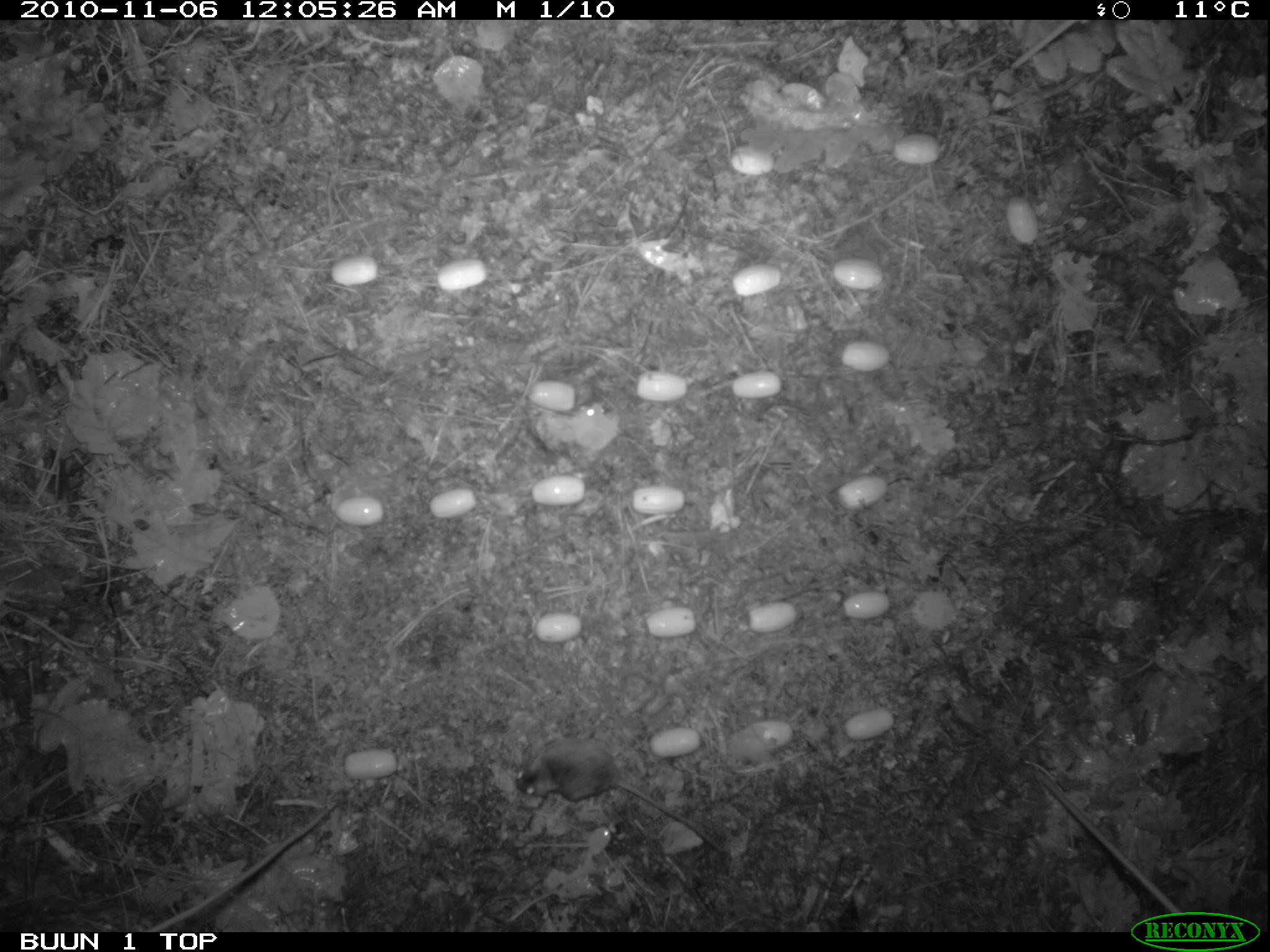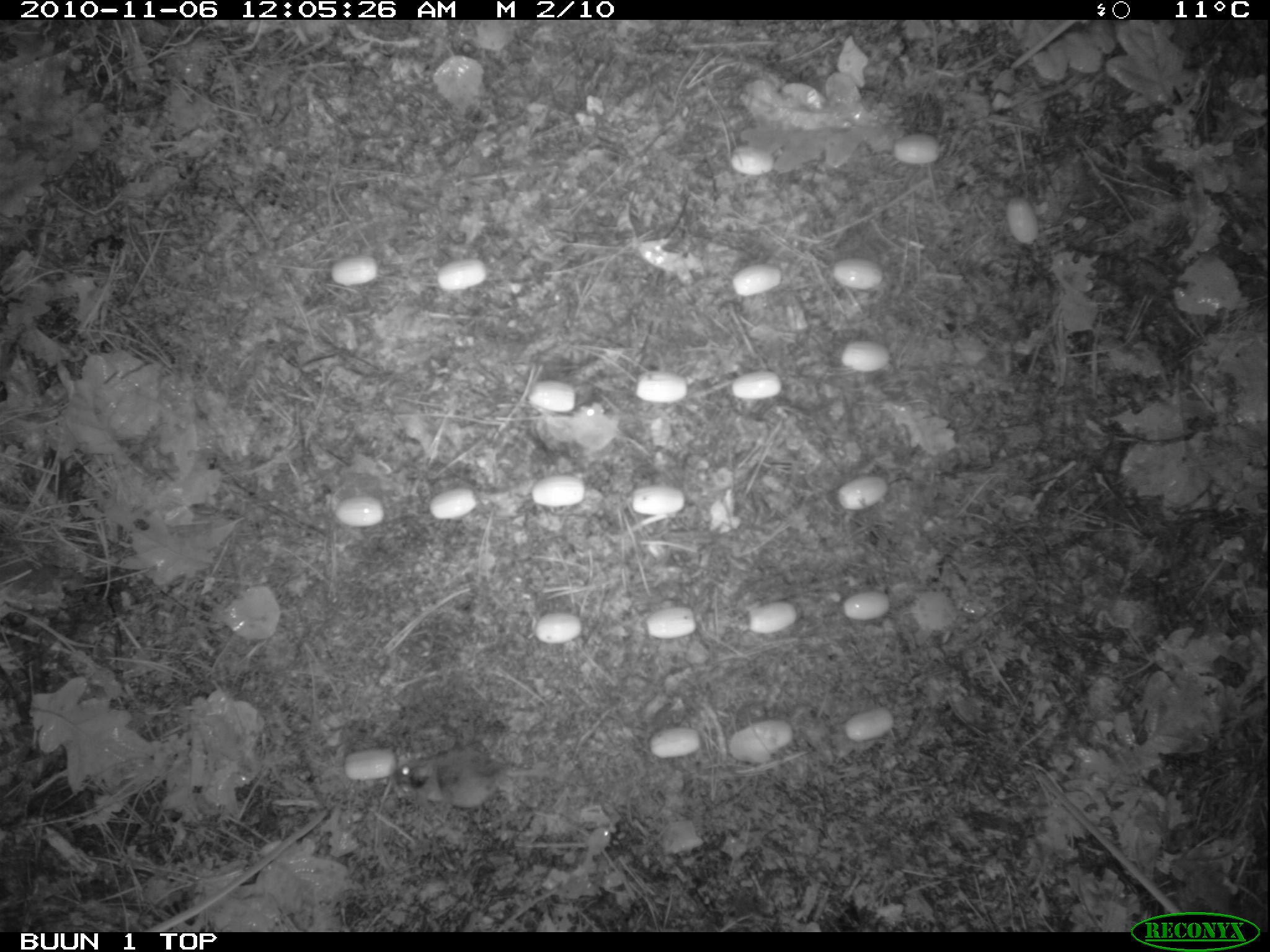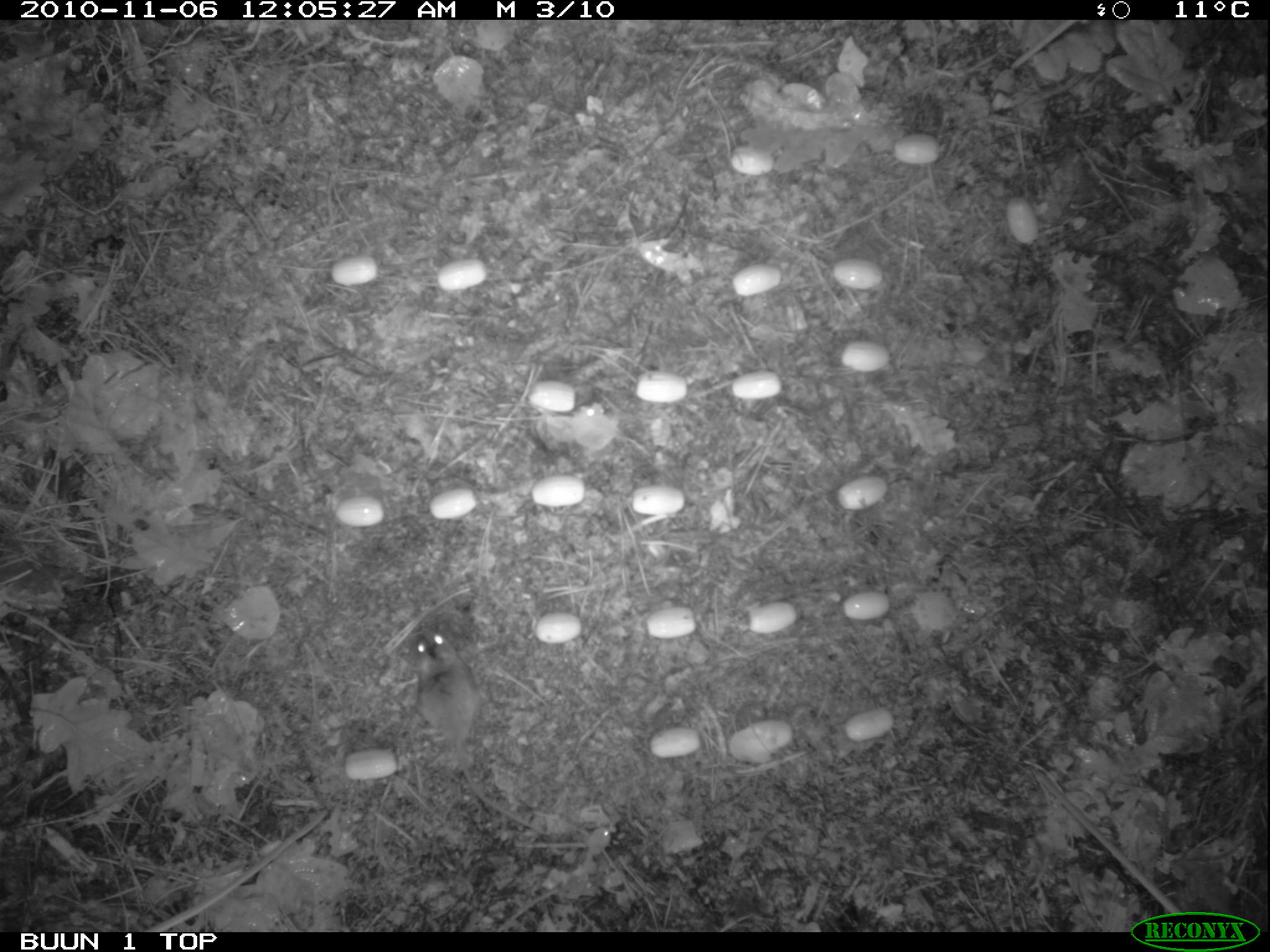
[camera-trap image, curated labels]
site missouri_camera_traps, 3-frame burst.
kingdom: Animalia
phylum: Chordata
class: Mammalia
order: Rodentia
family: Muridae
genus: Apodemus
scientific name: Apodemus sylvaticus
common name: wood mouse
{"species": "wood mouse (Apodemus sylvaticus)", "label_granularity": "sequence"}